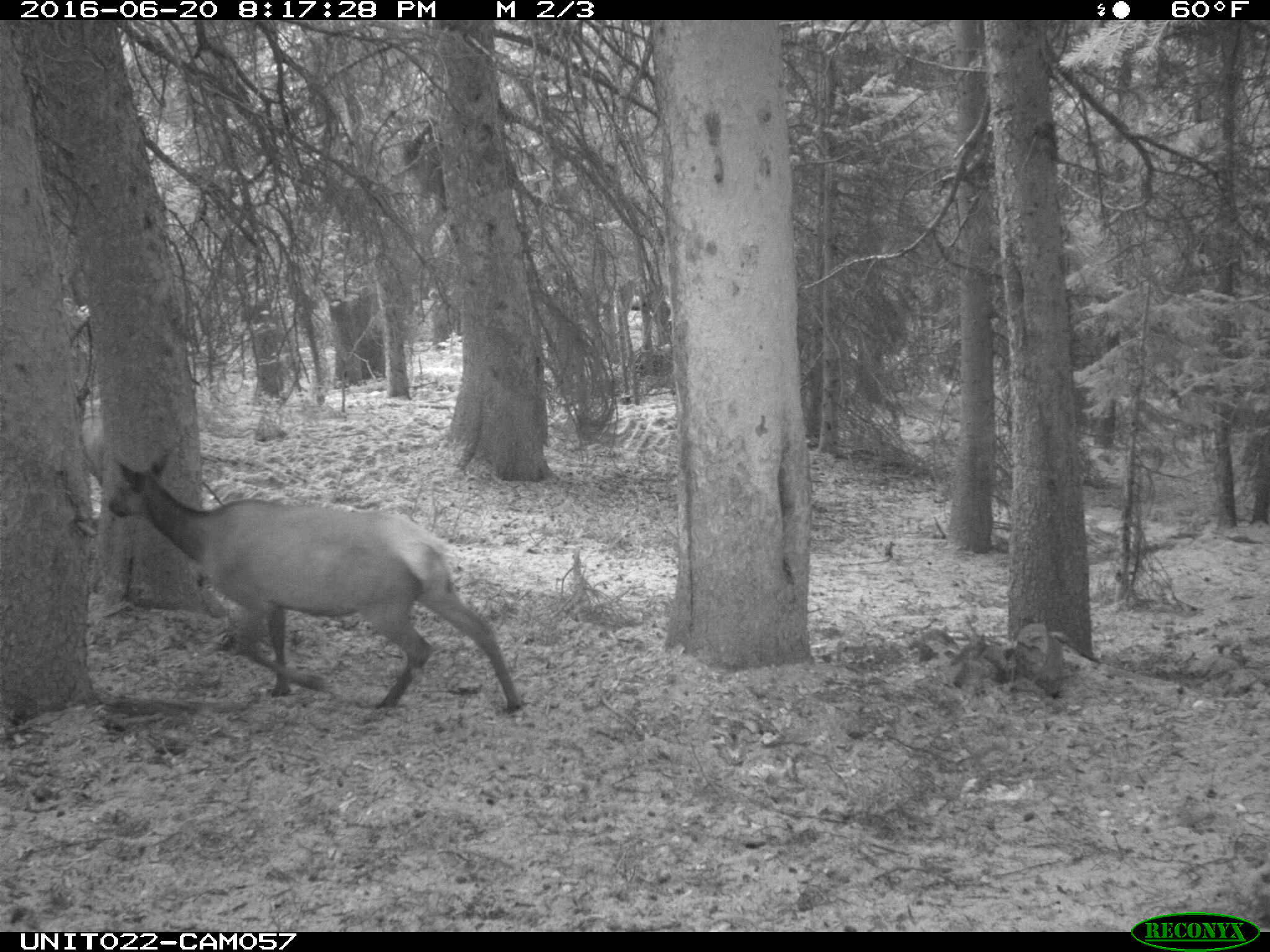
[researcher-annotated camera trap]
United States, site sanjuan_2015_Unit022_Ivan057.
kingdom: Animalia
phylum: Chordata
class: Mammalia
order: Artiodactyla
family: Cervidae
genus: Cervus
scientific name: Cervus elaphus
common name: red deer